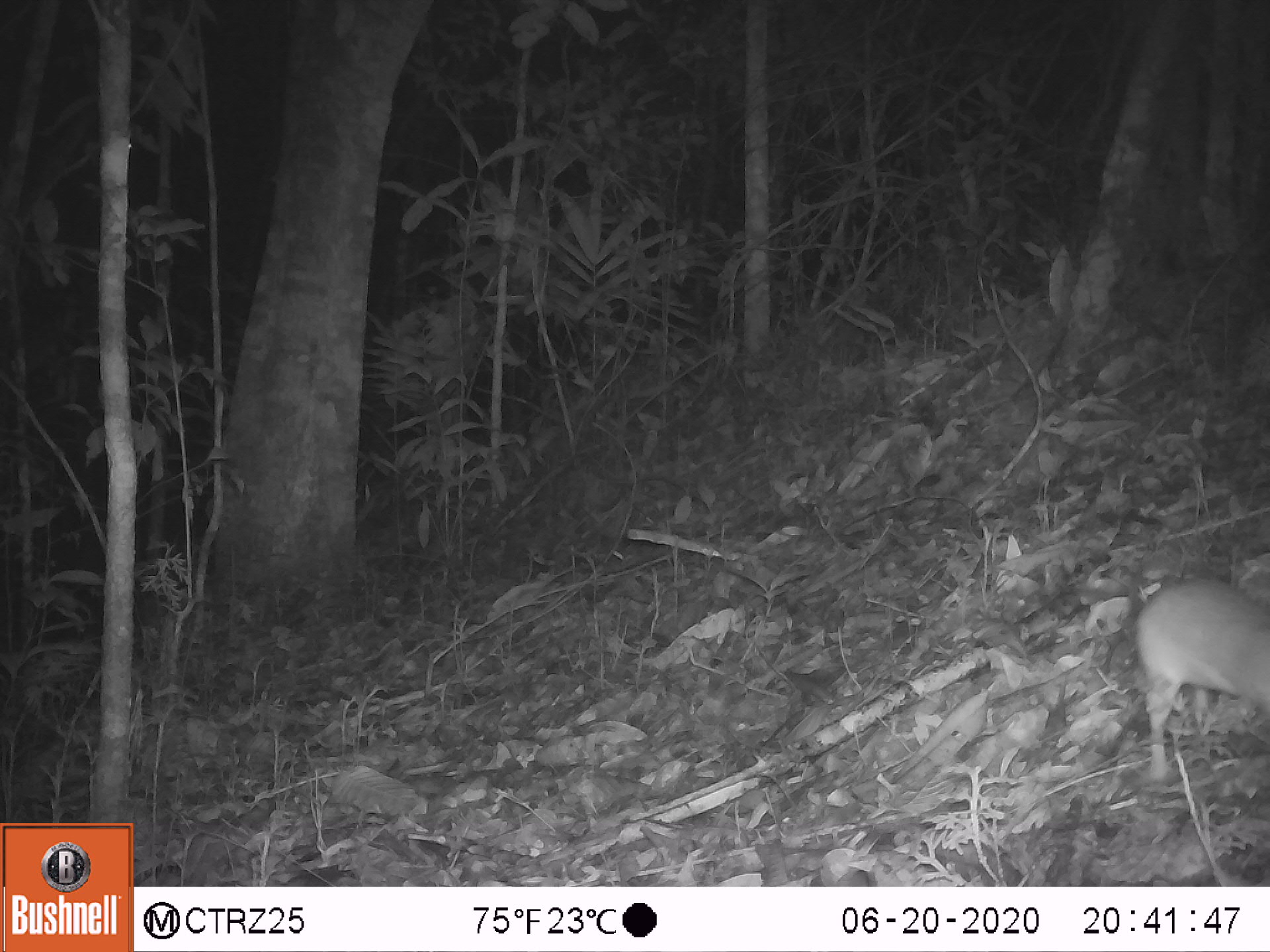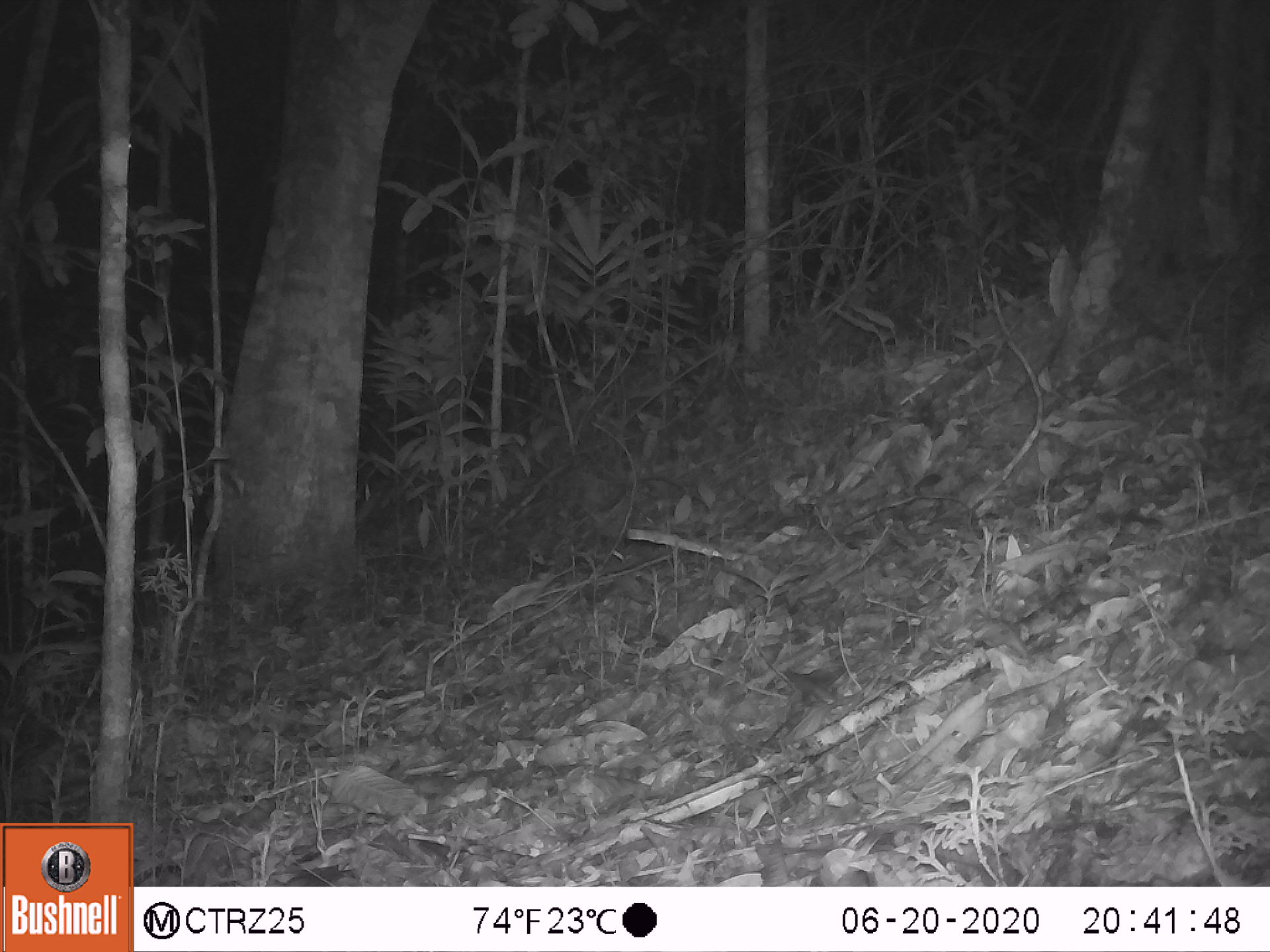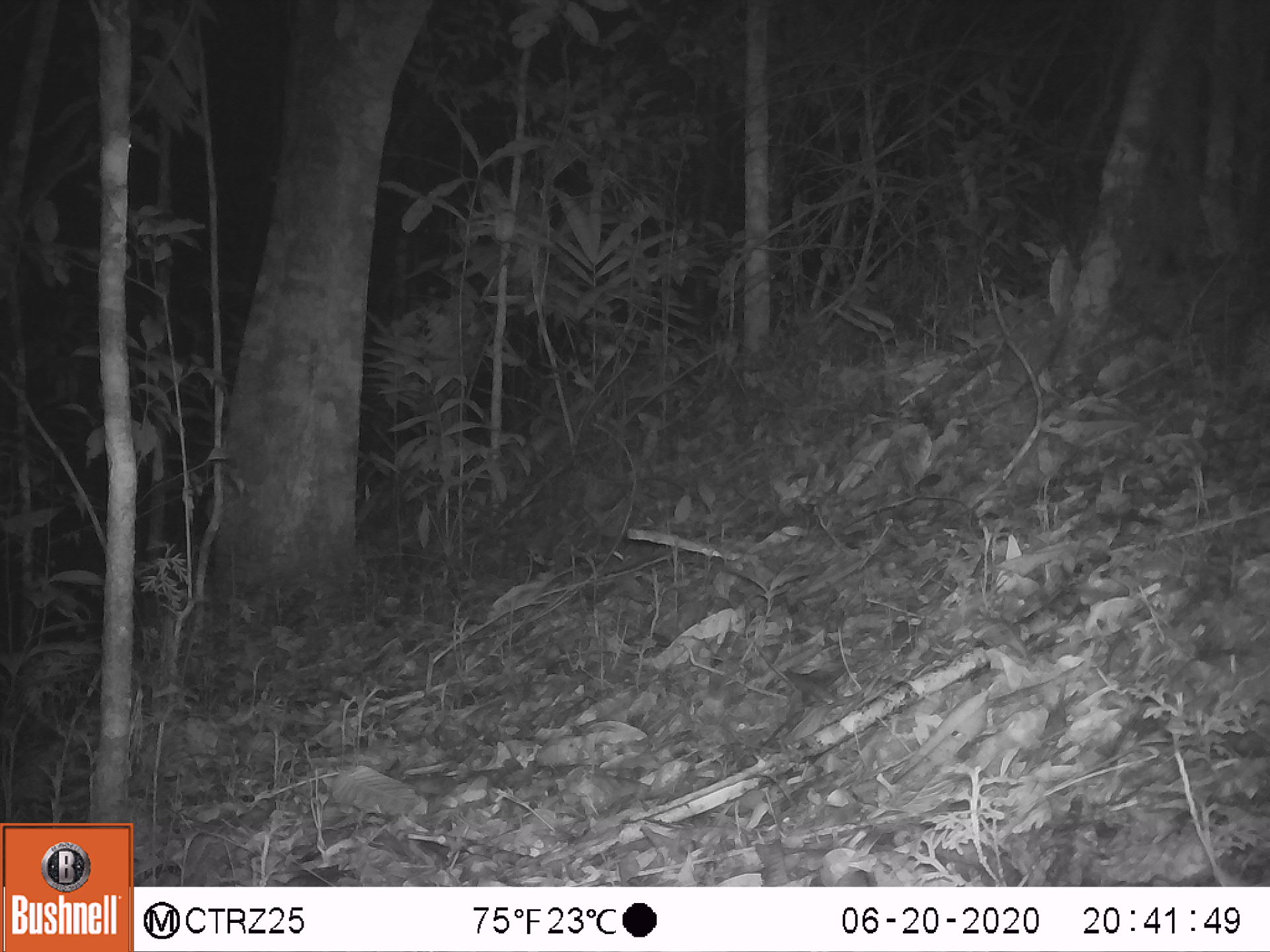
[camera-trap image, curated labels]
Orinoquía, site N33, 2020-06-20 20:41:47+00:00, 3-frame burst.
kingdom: Animalia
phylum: Chordata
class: Mammalia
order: Rodentia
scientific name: Rodentia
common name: rodent